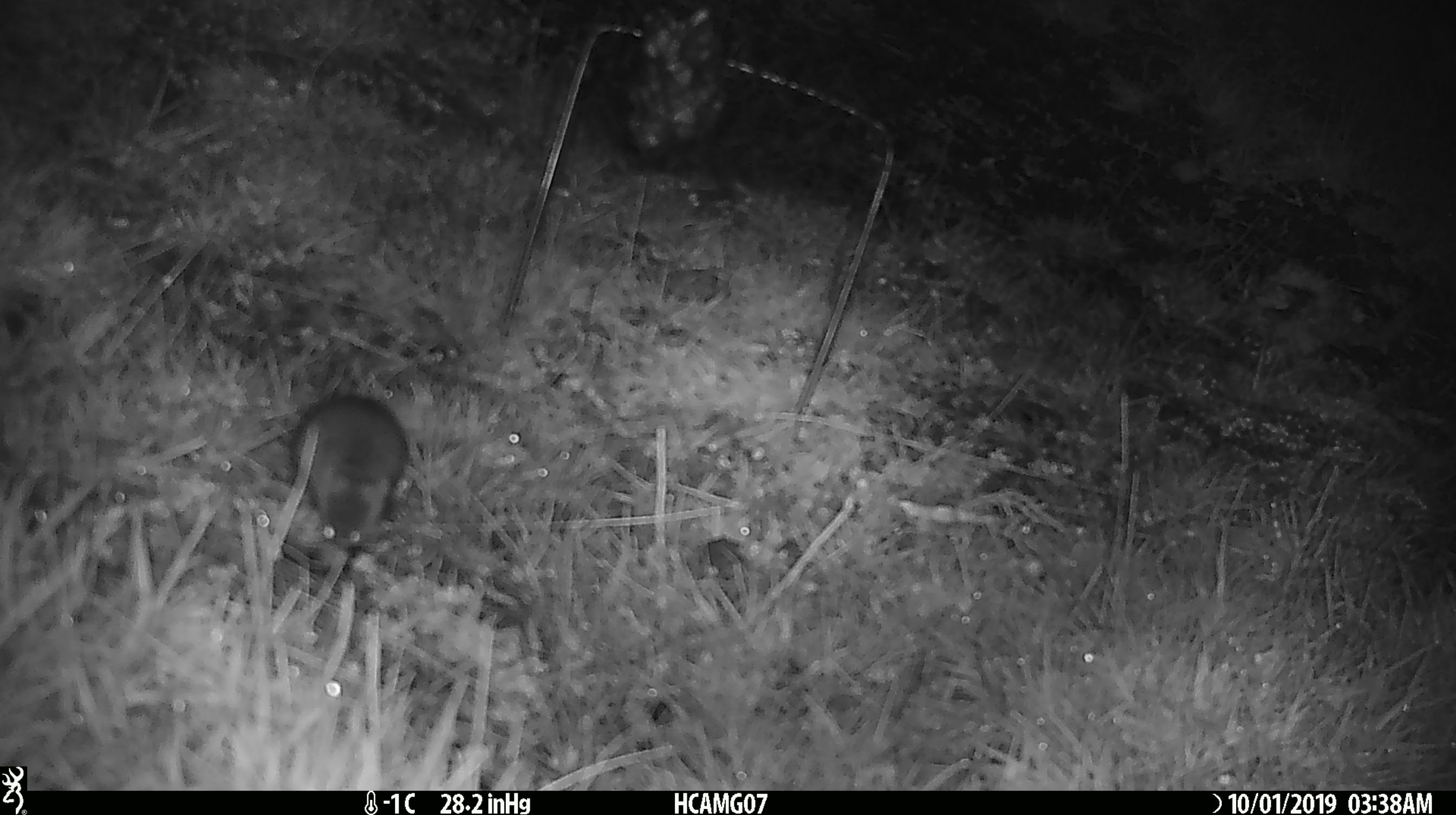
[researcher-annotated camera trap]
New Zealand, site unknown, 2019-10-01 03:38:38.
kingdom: Animalia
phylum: Chordata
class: Mammalia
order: Rodentia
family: Muridae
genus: Mus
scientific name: Mus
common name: mouse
Mouse (Mus).